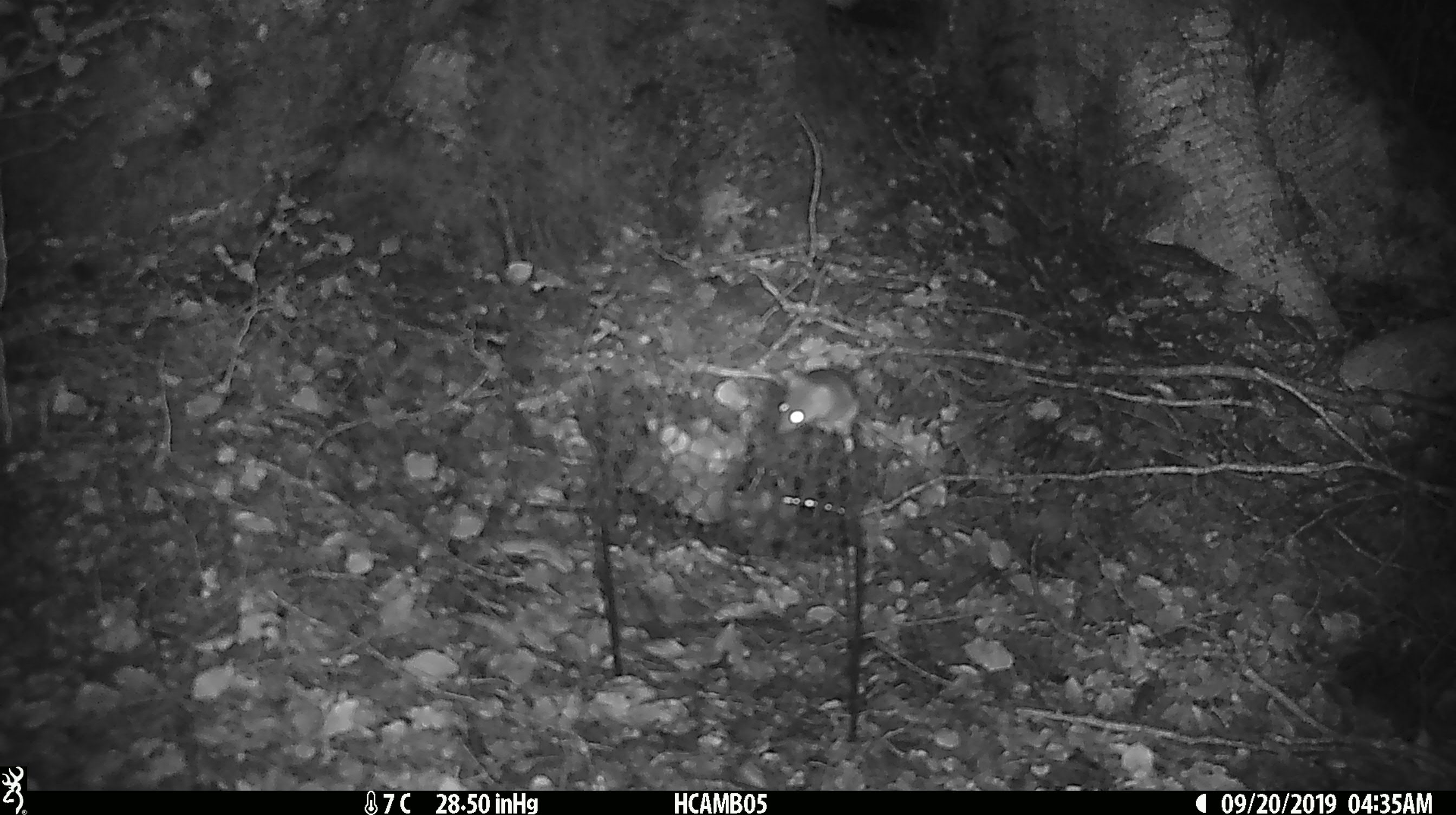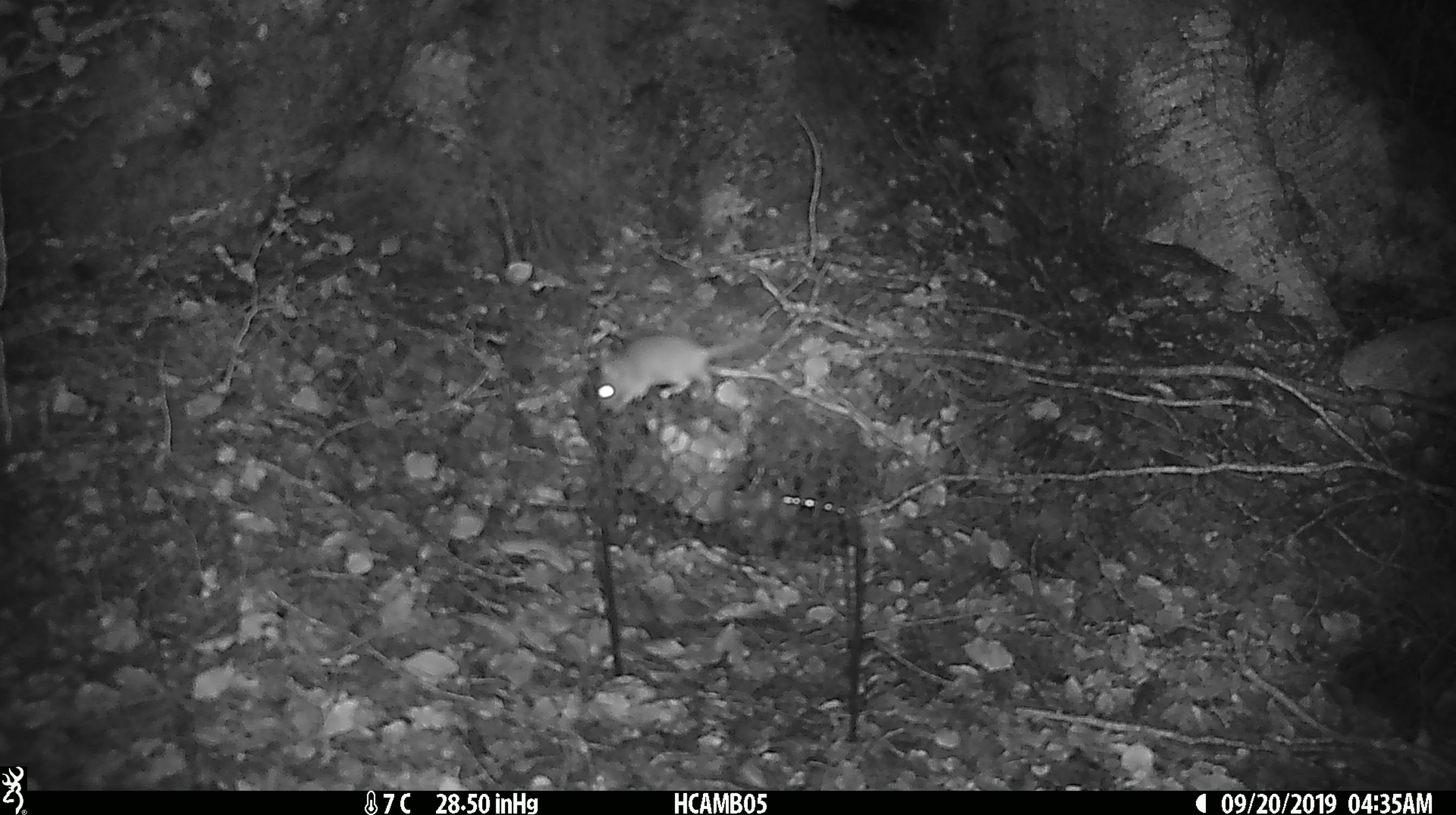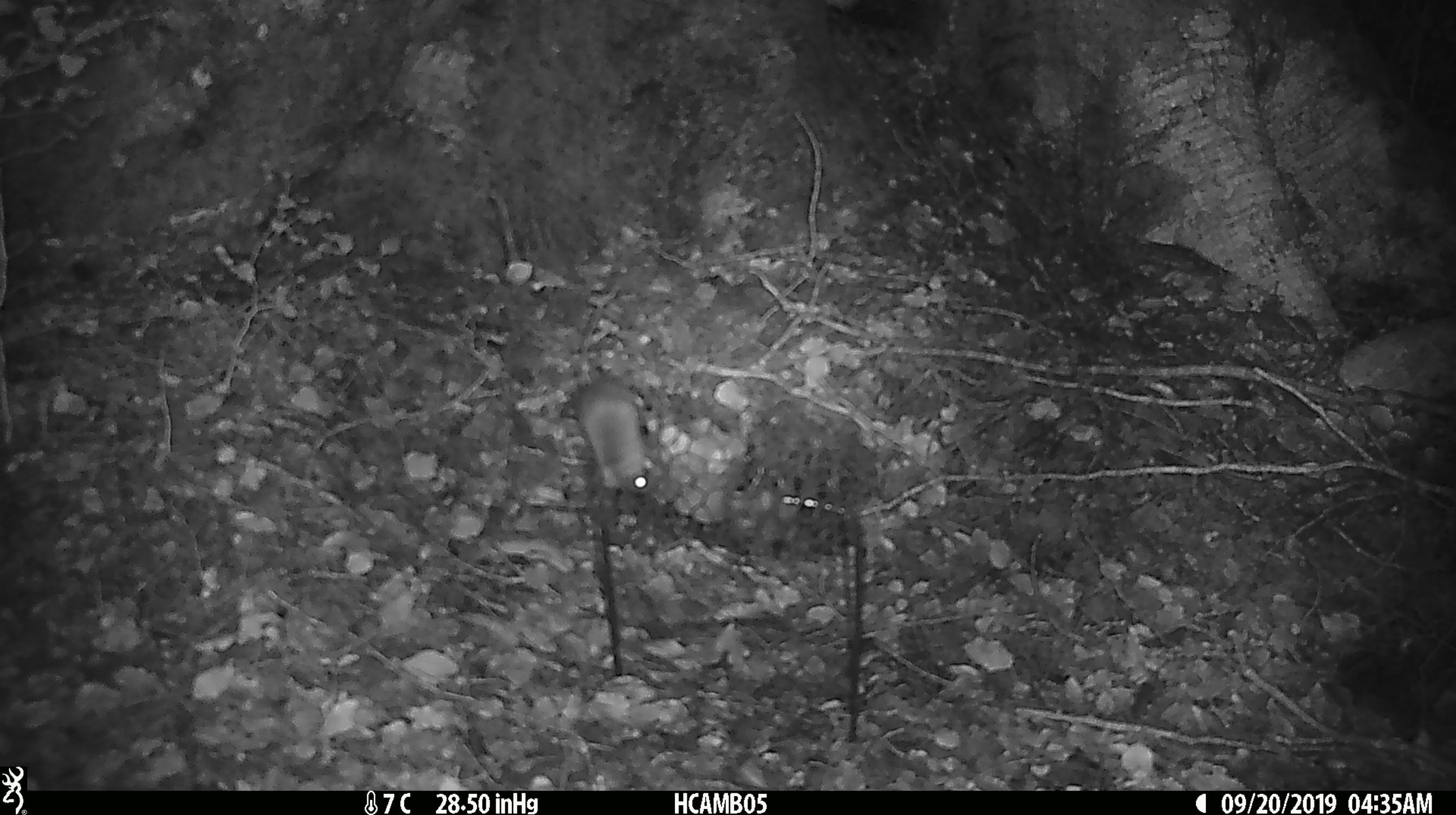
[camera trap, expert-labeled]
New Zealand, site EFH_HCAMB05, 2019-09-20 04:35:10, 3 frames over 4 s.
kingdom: Animalia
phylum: Chordata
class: Mammalia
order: Rodentia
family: Muridae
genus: Mus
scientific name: Mus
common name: mouse